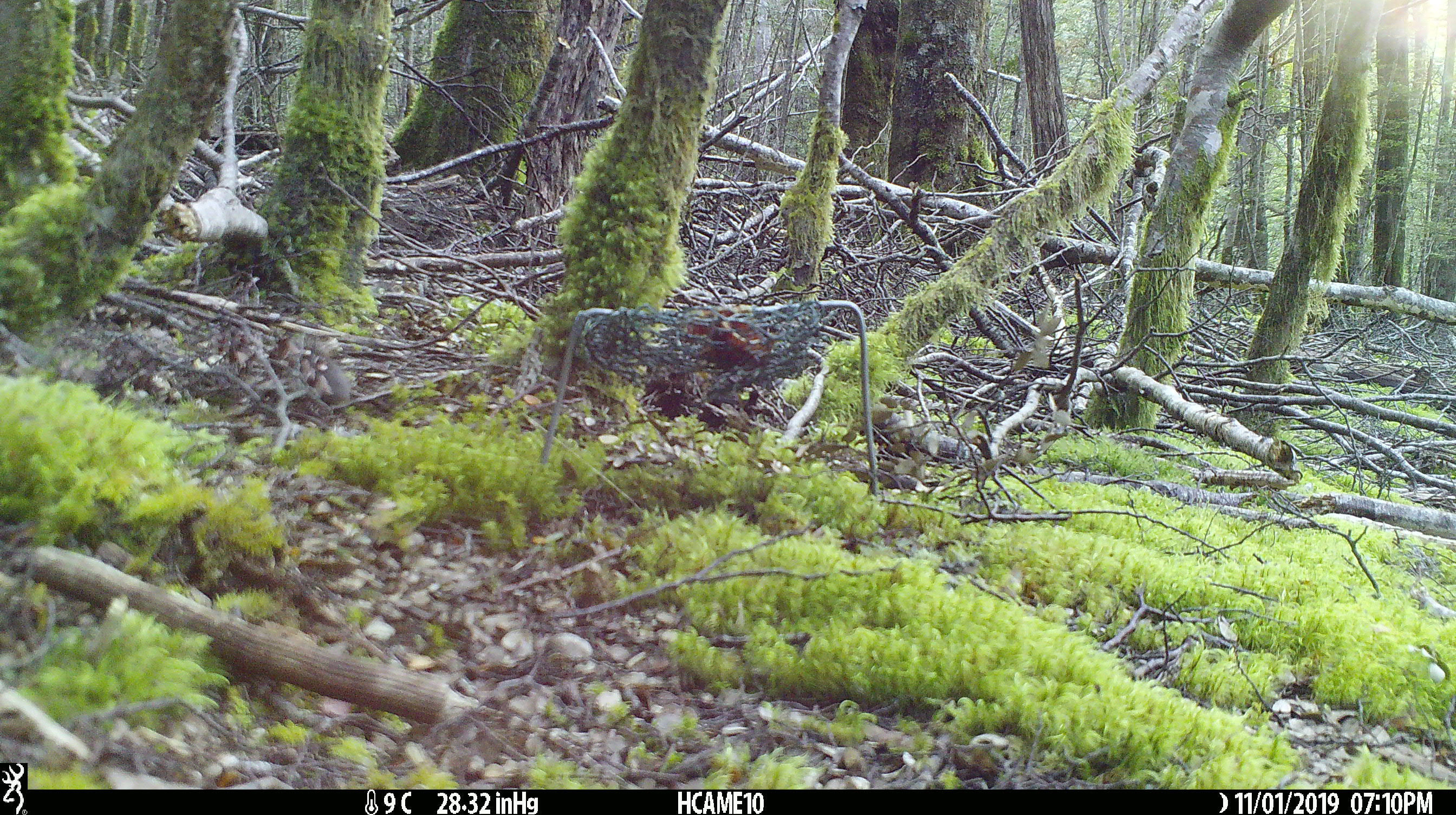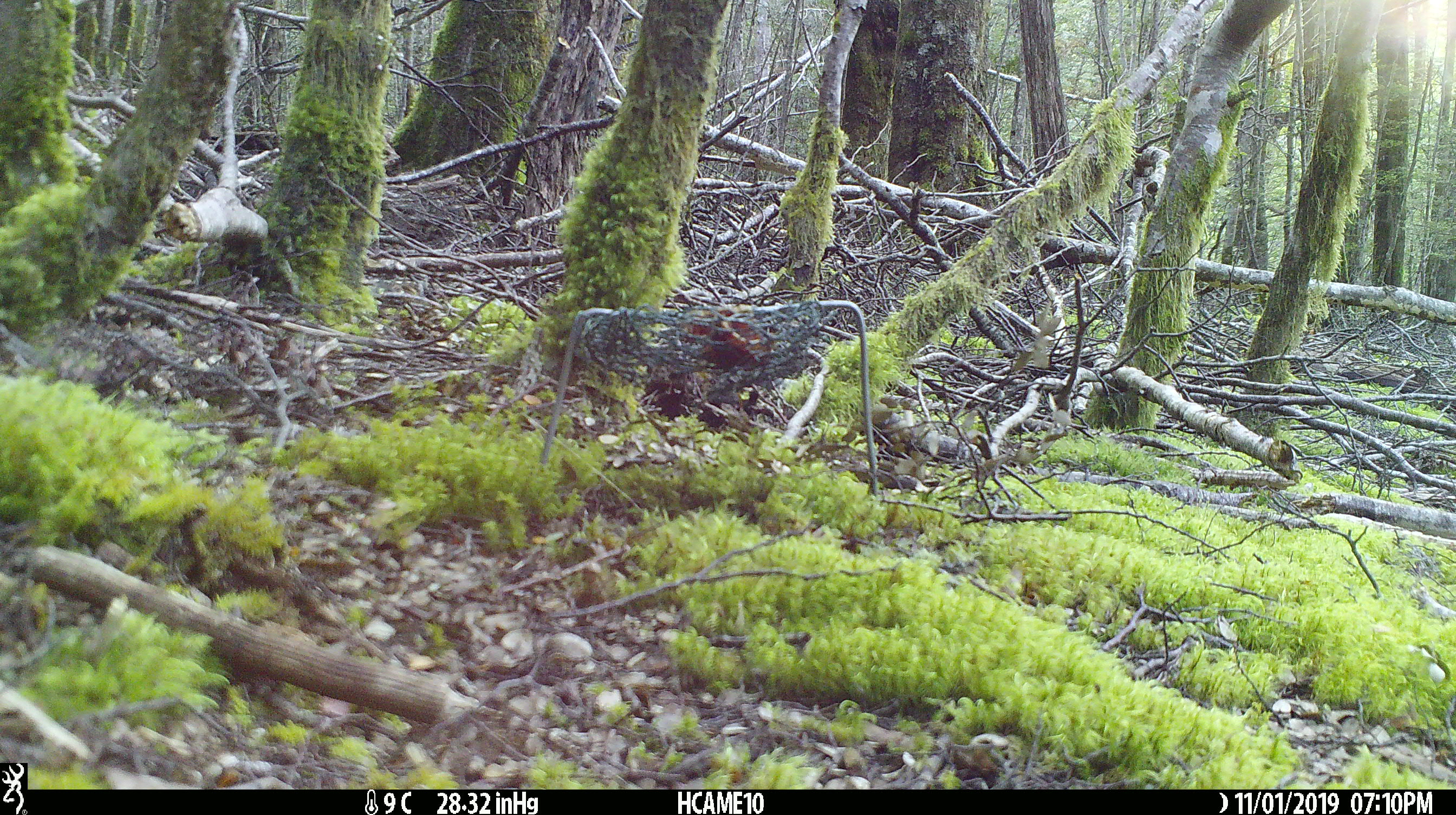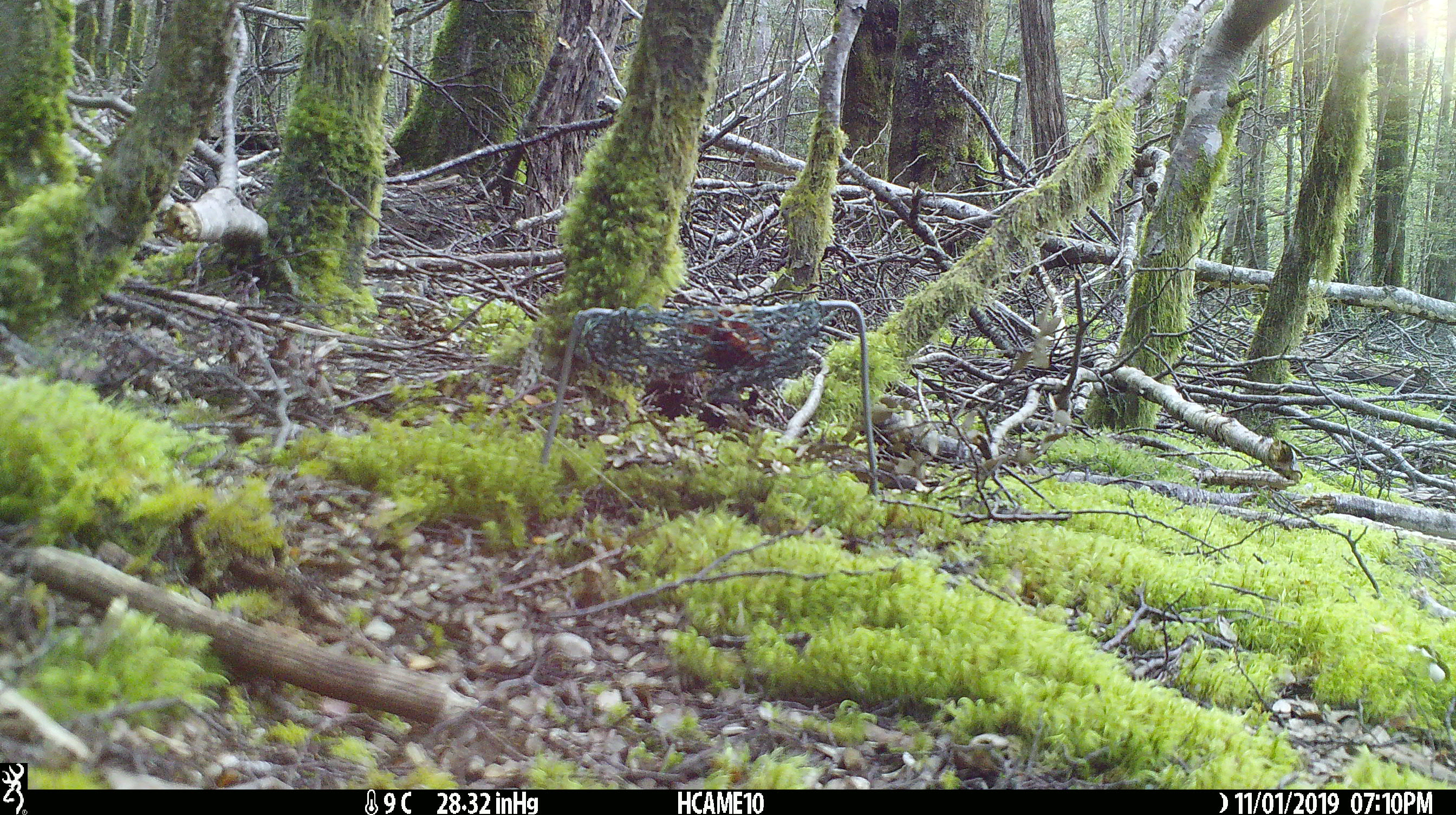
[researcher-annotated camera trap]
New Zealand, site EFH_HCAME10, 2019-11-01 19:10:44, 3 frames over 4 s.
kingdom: Animalia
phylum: Chordata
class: Mammalia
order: Rodentia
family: Muridae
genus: Mus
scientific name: Mus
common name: mouse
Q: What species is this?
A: Mouse (Mus).